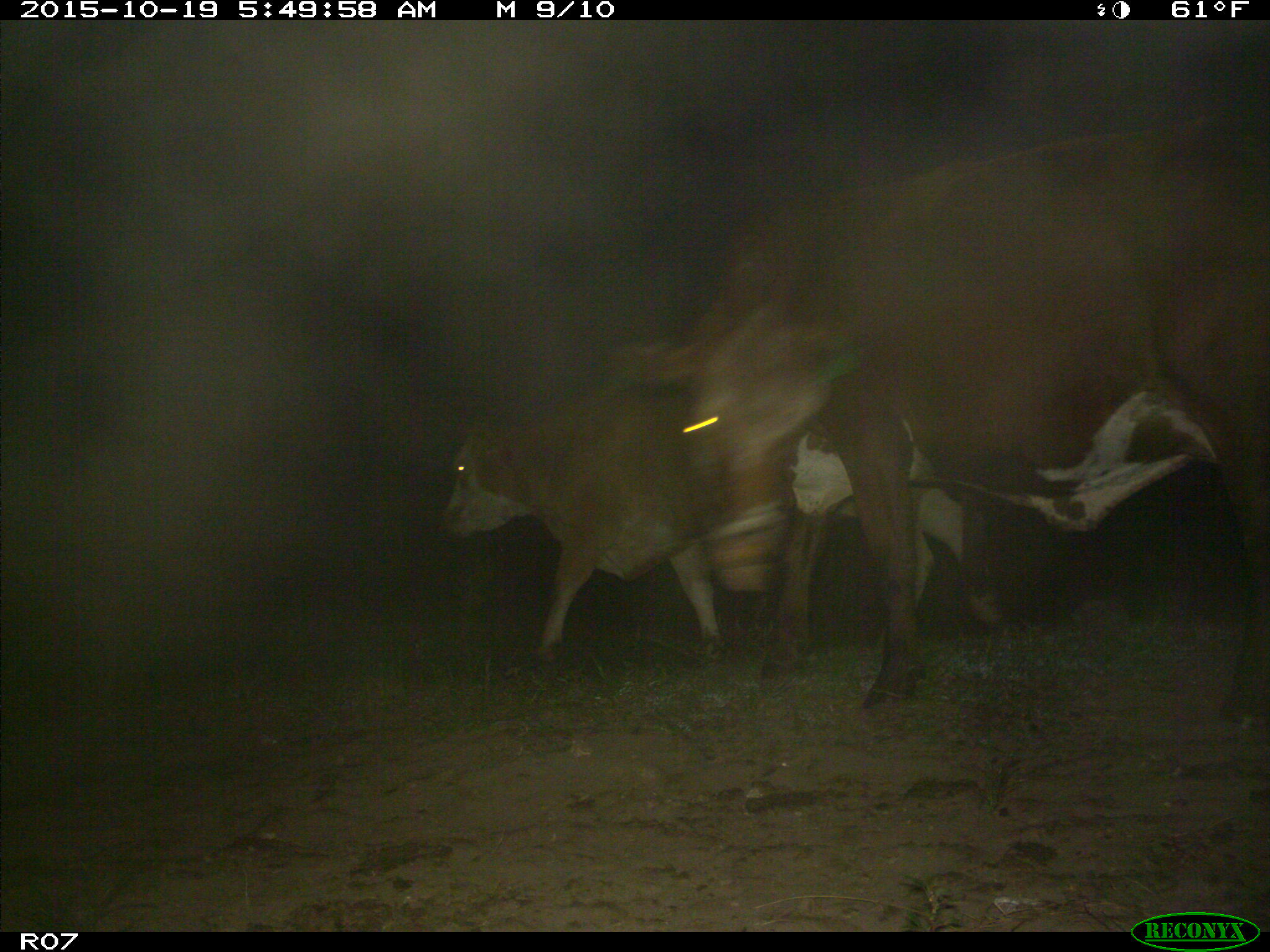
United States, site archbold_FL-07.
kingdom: Animalia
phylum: Chordata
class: Mammalia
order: Artiodactyla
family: Bovidae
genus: Bos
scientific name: Bos taurus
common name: domestic cow